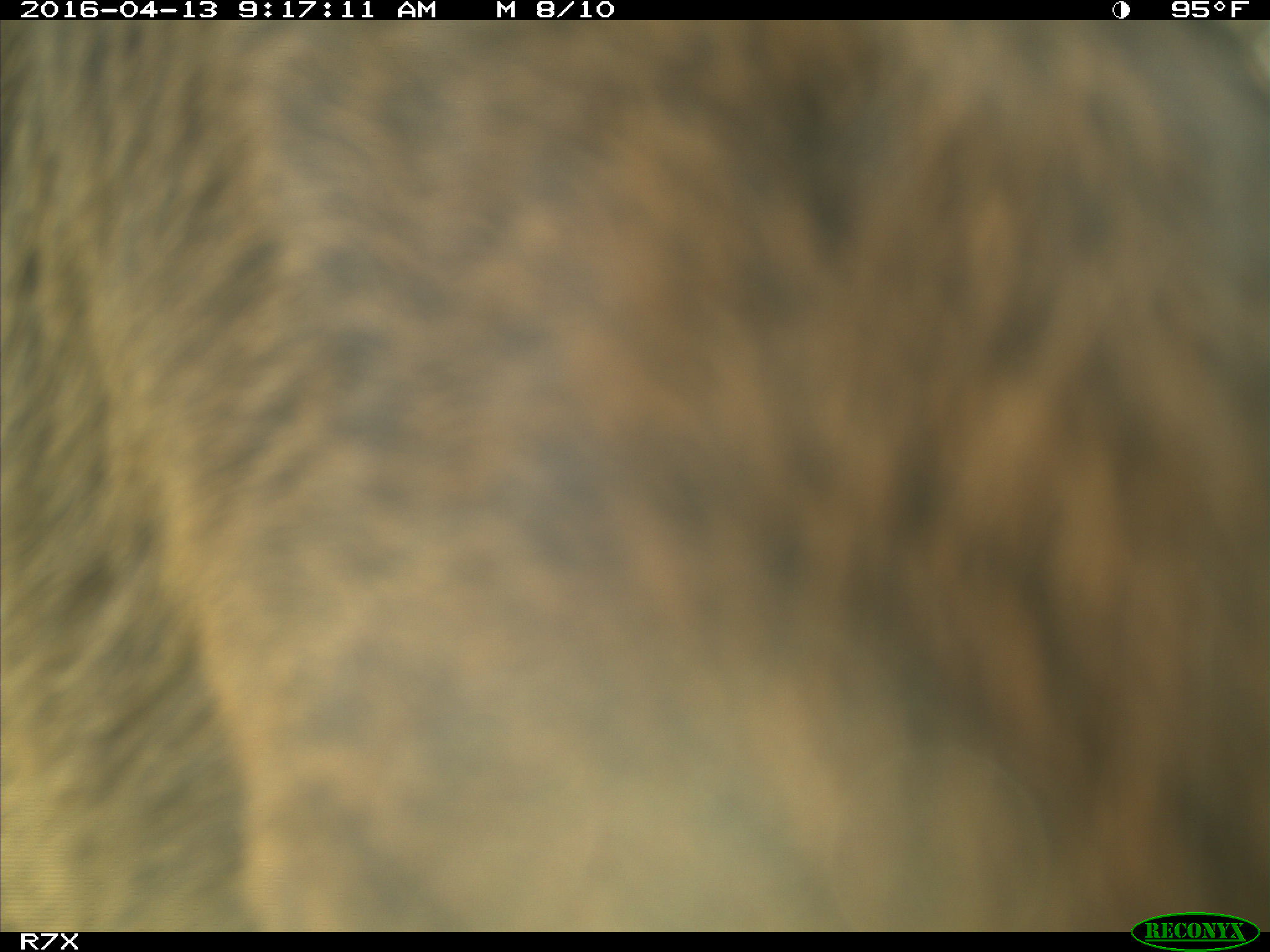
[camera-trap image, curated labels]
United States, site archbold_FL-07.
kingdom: Animalia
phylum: Chordata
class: Mammalia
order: Artiodactyla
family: Bovidae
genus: Bos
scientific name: Bos taurus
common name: domestic cow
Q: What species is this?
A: Bos taurus (domestic cow).